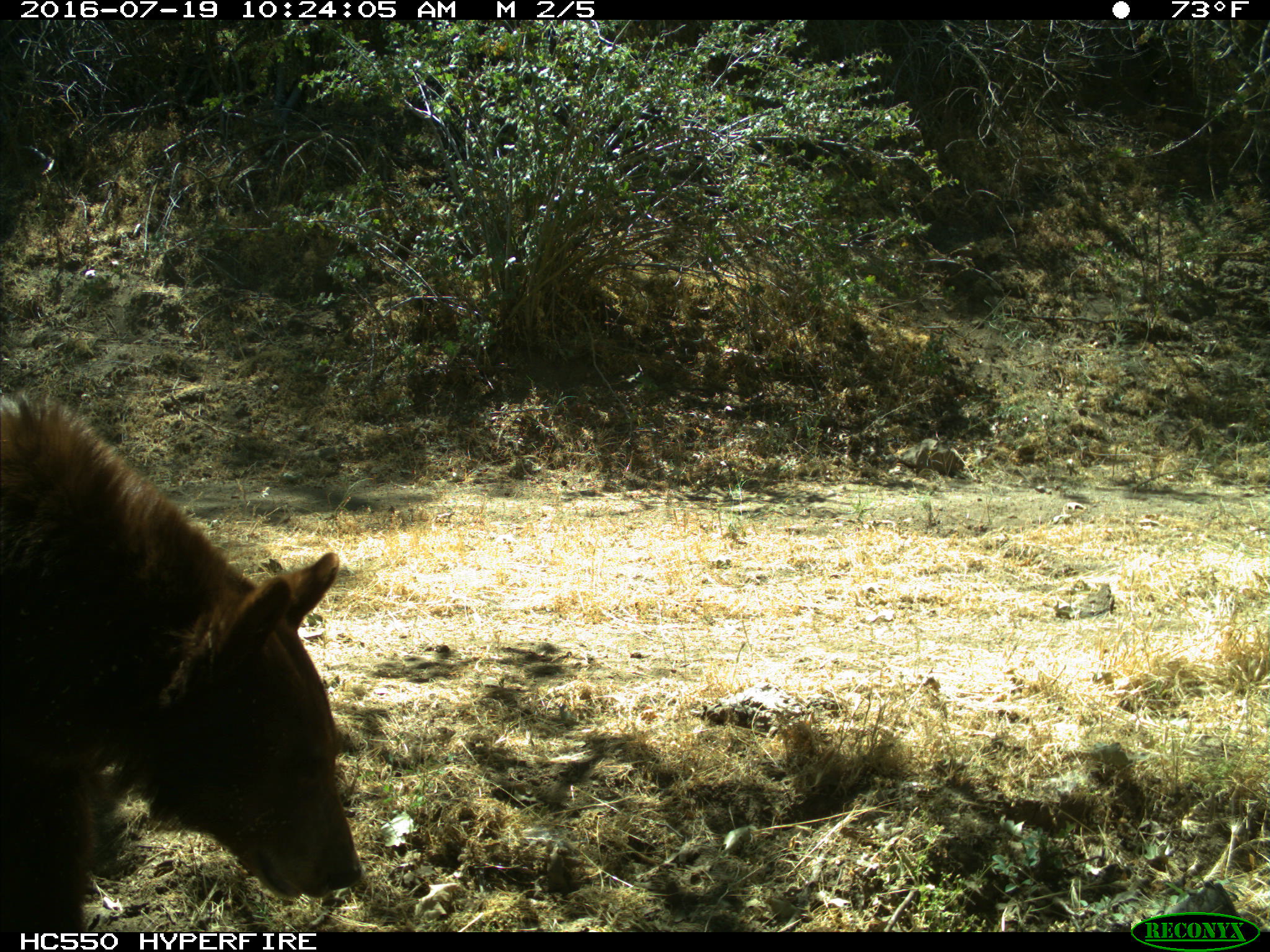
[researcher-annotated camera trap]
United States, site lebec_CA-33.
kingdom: Animalia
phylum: Chordata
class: Mammalia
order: Carnivora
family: Ursidae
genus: Ursus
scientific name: Ursus americanus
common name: american black bear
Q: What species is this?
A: Ursus americanus (american black bear).